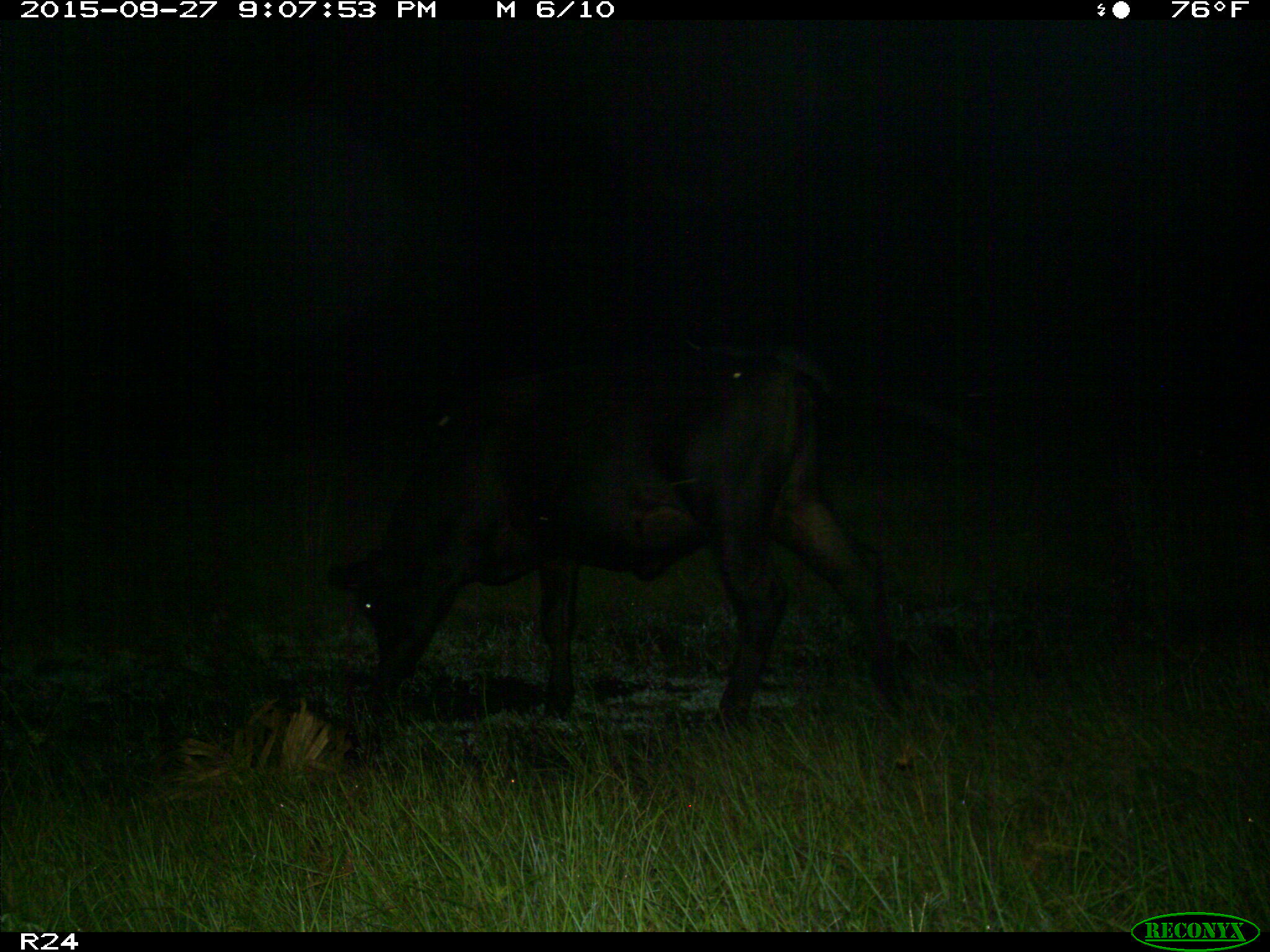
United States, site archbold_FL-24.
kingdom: Animalia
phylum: Chordata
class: Mammalia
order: Artiodactyla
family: Bovidae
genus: Bos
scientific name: Bos taurus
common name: domestic cow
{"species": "Bos taurus (domestic cow)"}